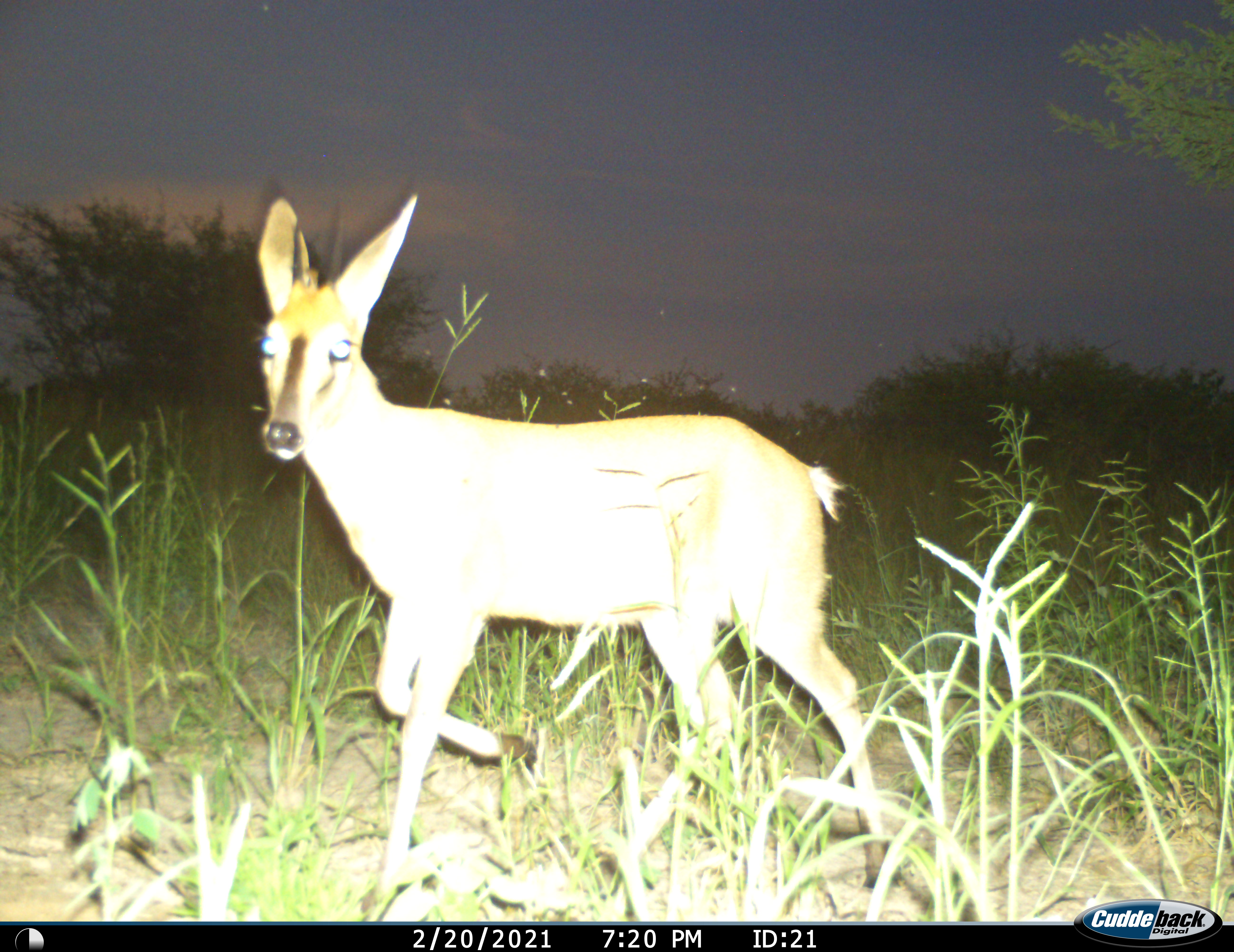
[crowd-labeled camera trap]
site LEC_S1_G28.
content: unidentified animal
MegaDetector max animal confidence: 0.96